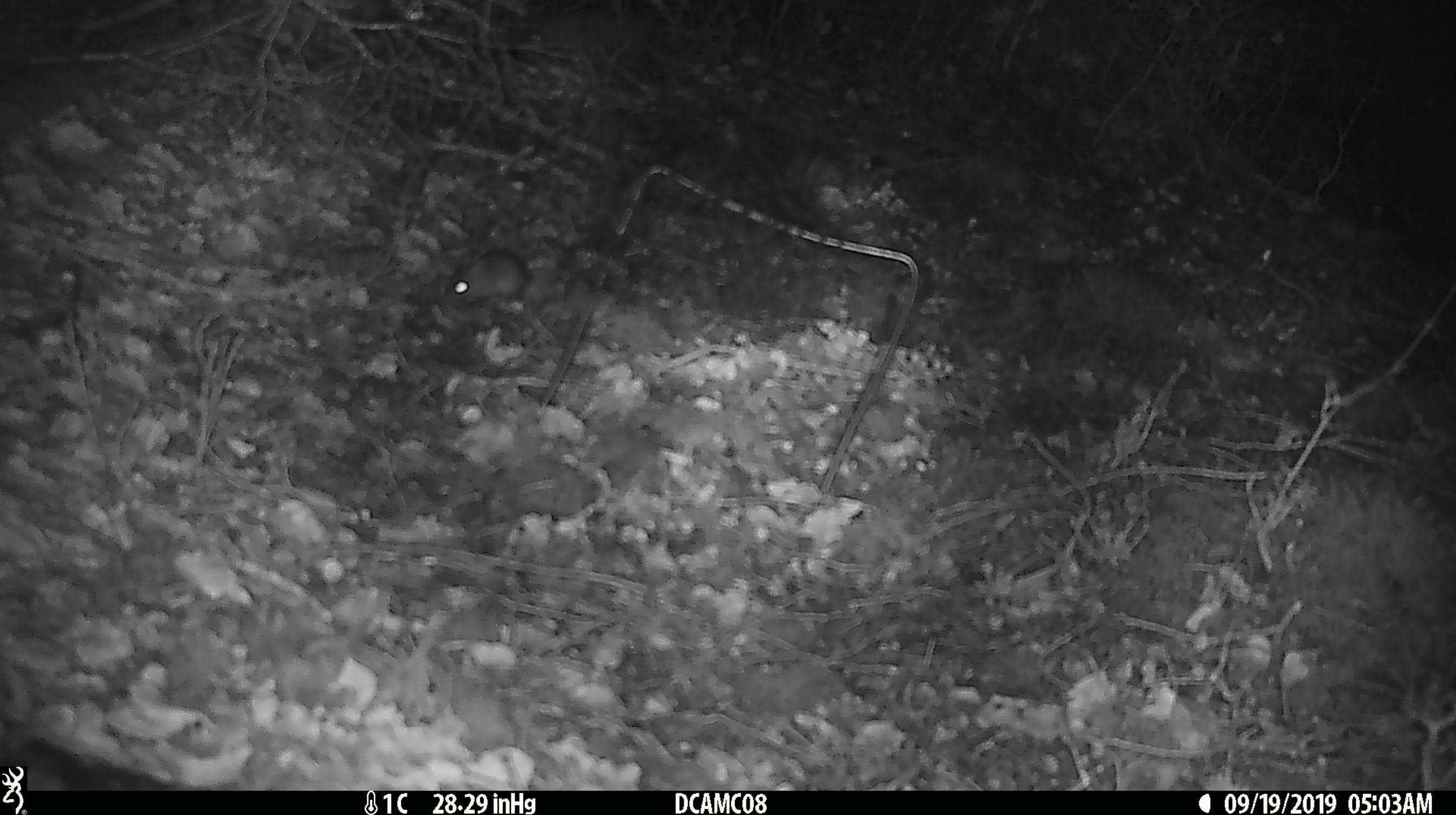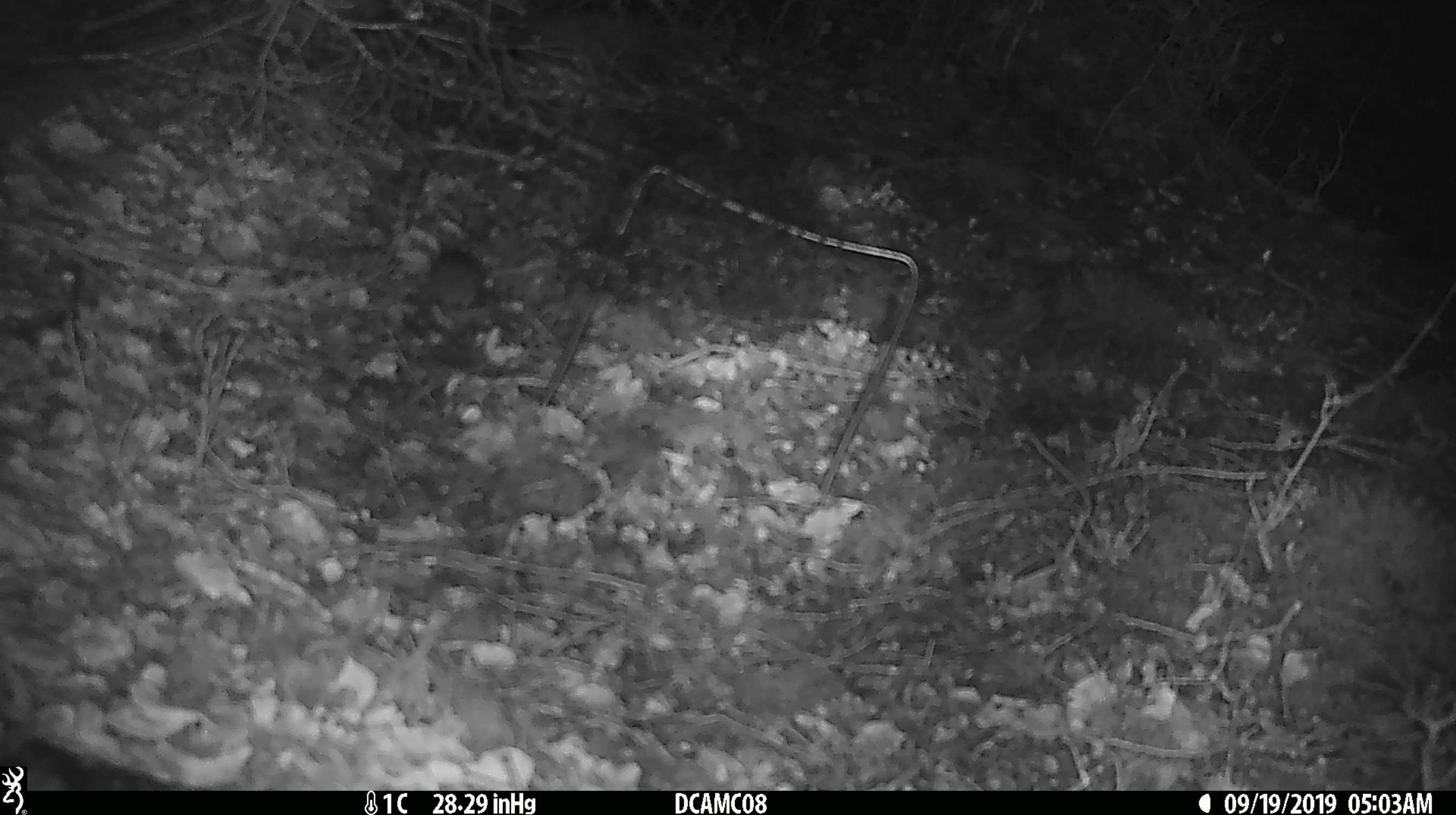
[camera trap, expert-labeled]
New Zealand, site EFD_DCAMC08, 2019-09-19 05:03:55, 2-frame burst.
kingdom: Animalia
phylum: Chordata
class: Mammalia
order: Rodentia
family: Muridae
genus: Mus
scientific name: Mus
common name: mouse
Mouse (Mus).